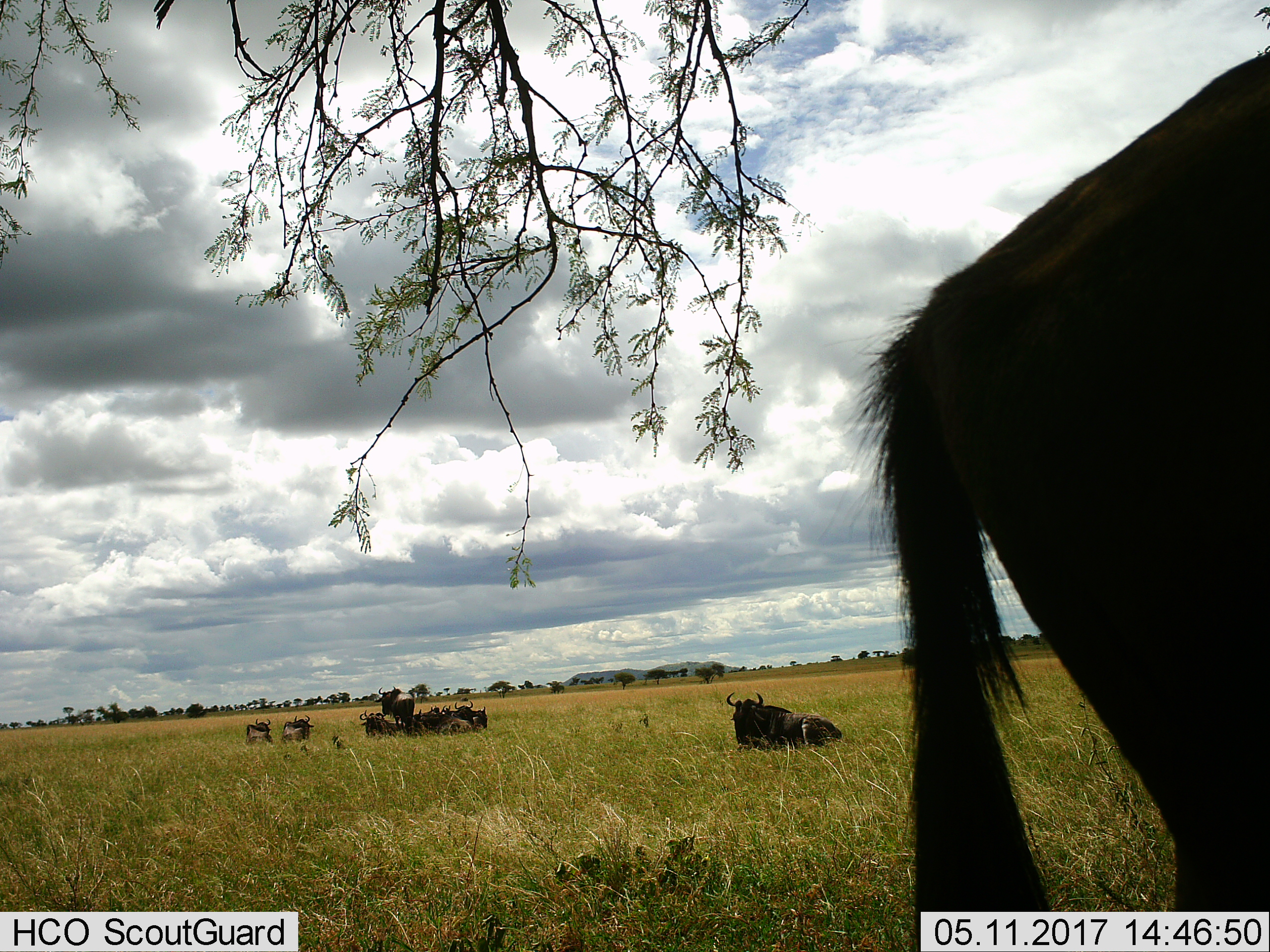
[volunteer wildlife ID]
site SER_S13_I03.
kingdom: Animalia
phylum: Chordata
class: Mammalia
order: Artiodactyla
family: Bovidae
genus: Connochaetes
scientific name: Connochaetes taurinus taurinus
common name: blue wildebeest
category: wildebeestblue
Wildebeestblue (blue wildebeest) (Connochaetes taurinus taurinus), count 11-50. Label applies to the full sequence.